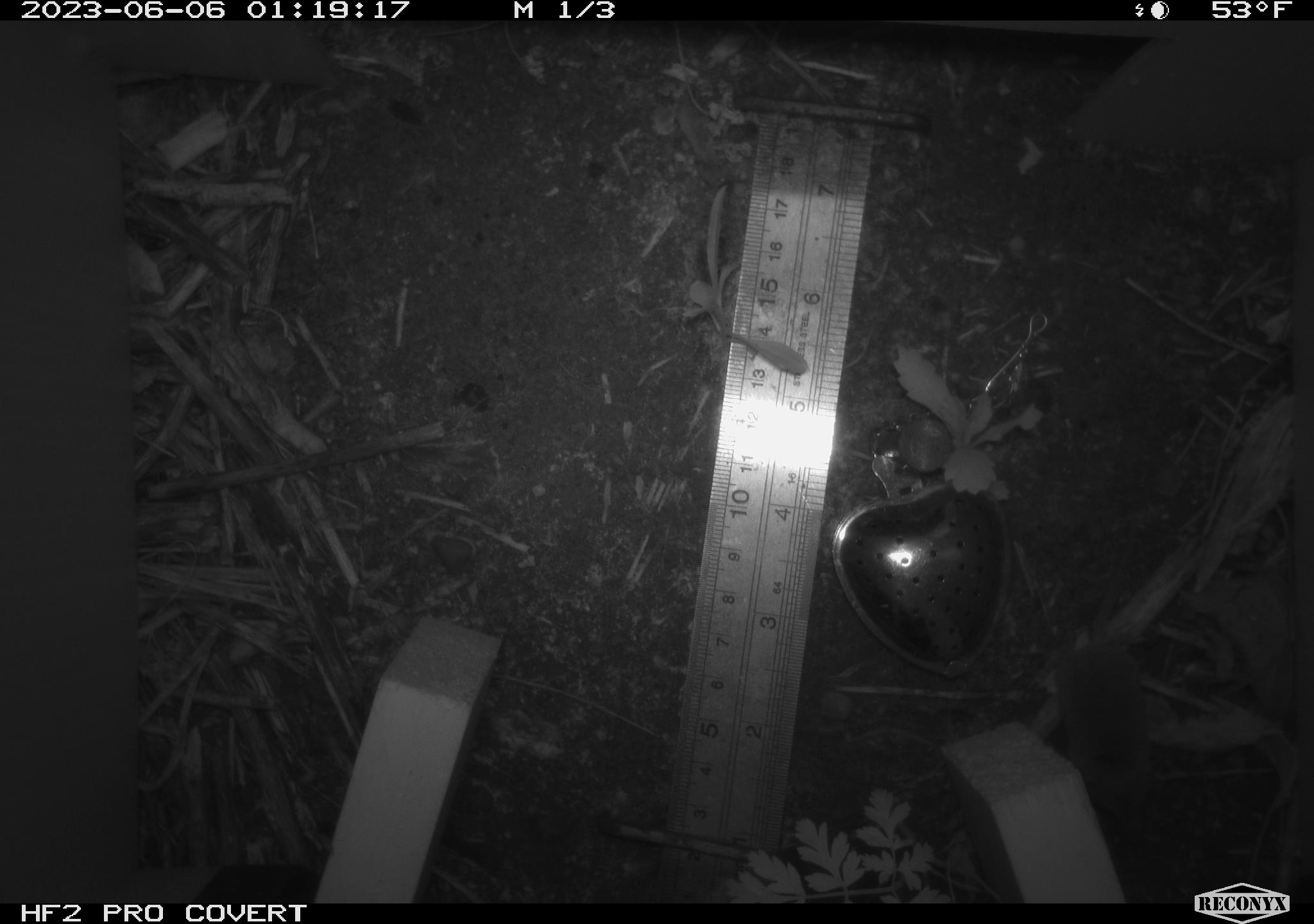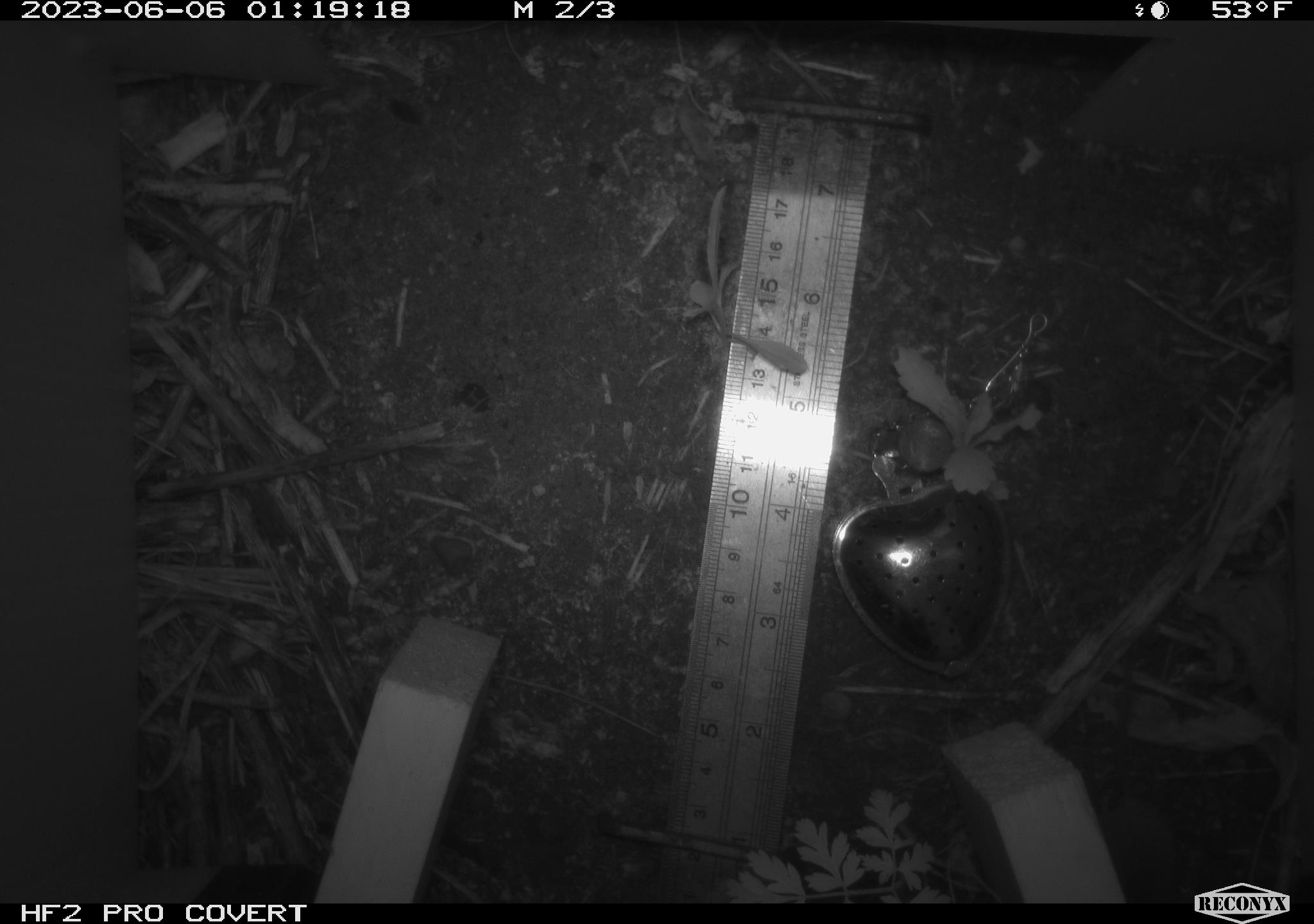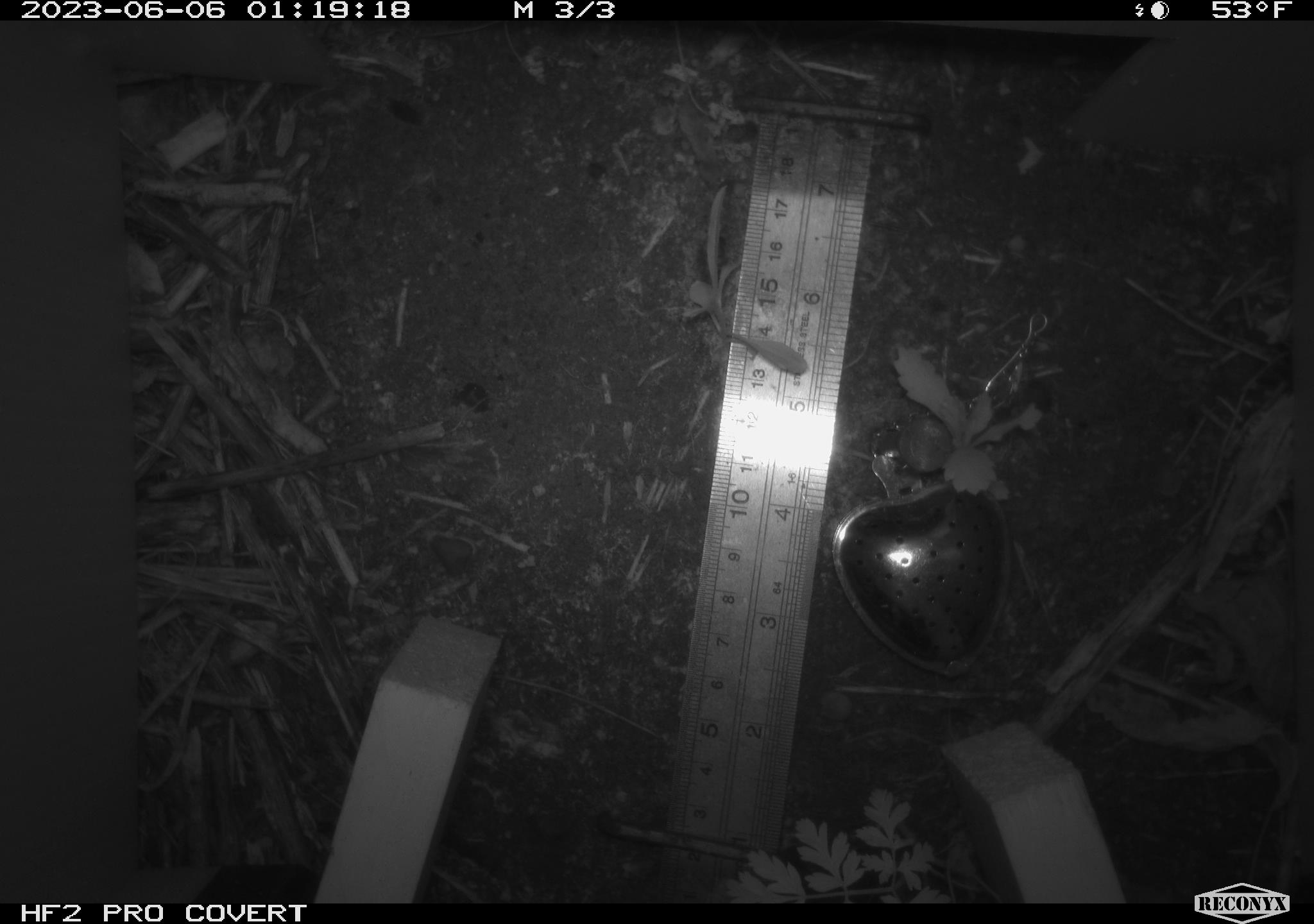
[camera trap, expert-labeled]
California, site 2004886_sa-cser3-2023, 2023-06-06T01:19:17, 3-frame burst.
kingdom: Animalia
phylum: Chordata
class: Mammalia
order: Eulipotyphla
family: Soricidae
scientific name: Soricidae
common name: shrews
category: soricidae family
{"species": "soricidae family (shrews) (Soricidae)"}